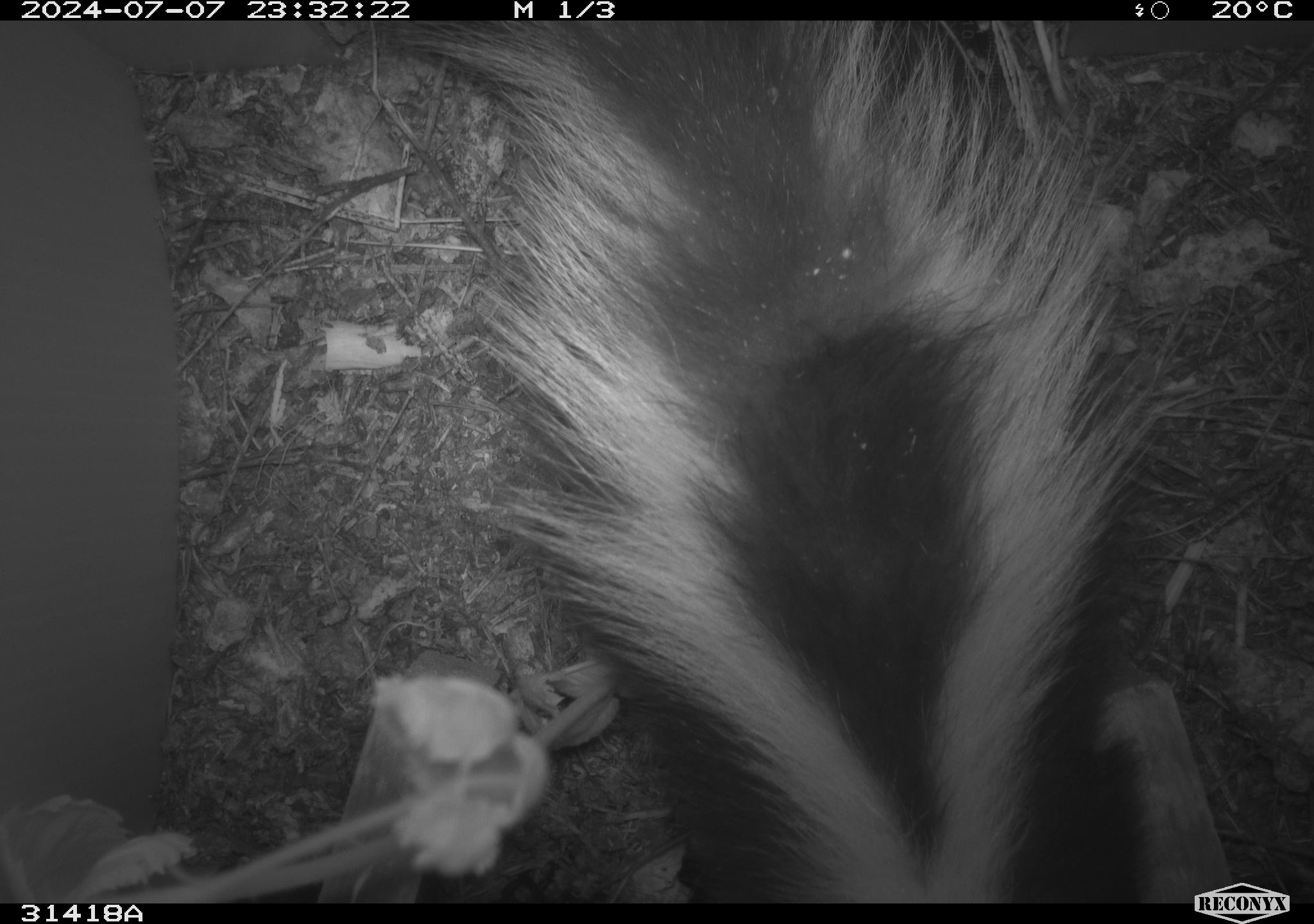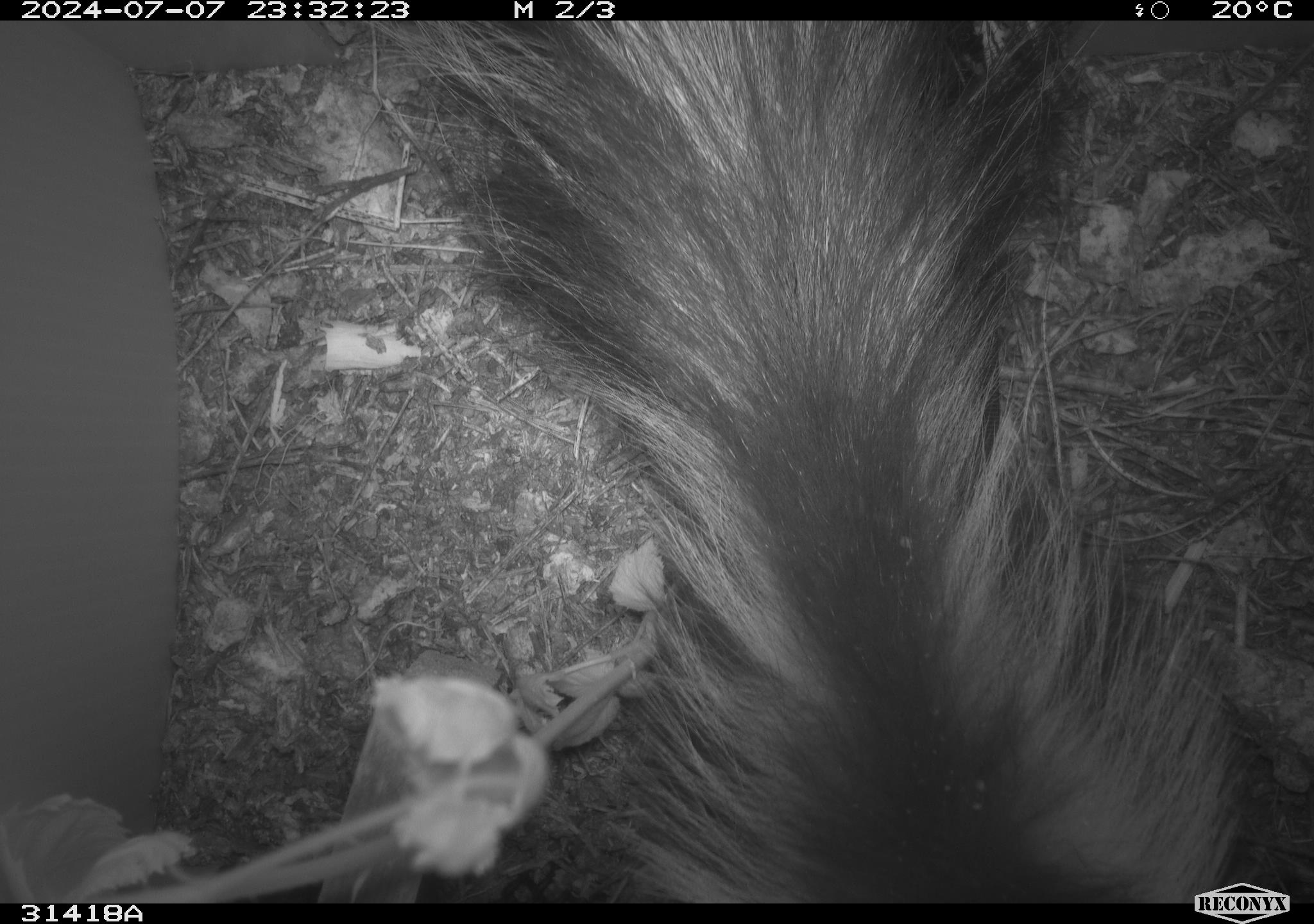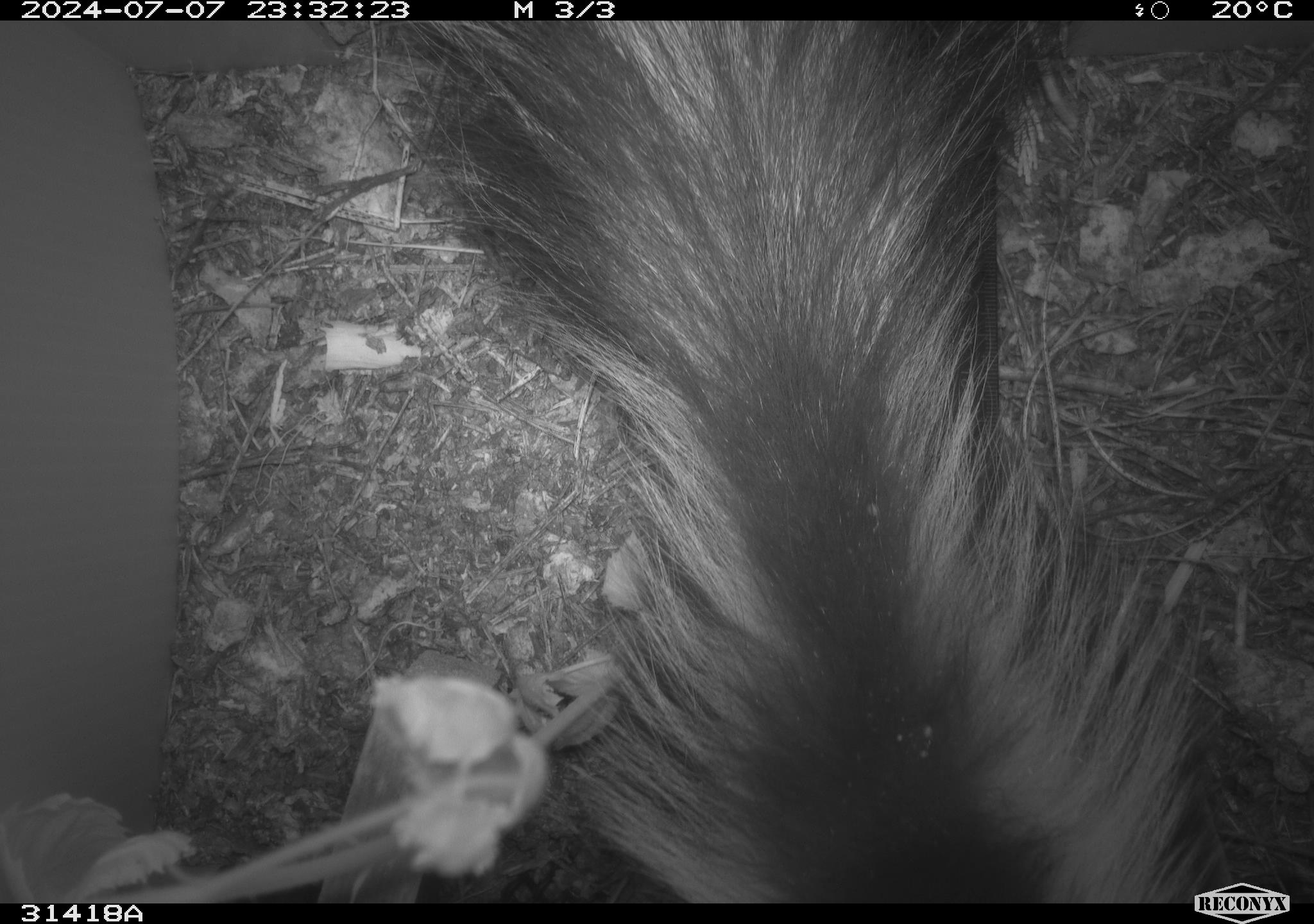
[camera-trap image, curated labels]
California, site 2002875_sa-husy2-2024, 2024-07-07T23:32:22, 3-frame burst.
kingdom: Animalia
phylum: Chordata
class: Mammalia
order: Carnivora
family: Mephitidae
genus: Mephitis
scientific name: Mephitis mephitis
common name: striped skunk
Striped skunk (Mephitis mephitis).